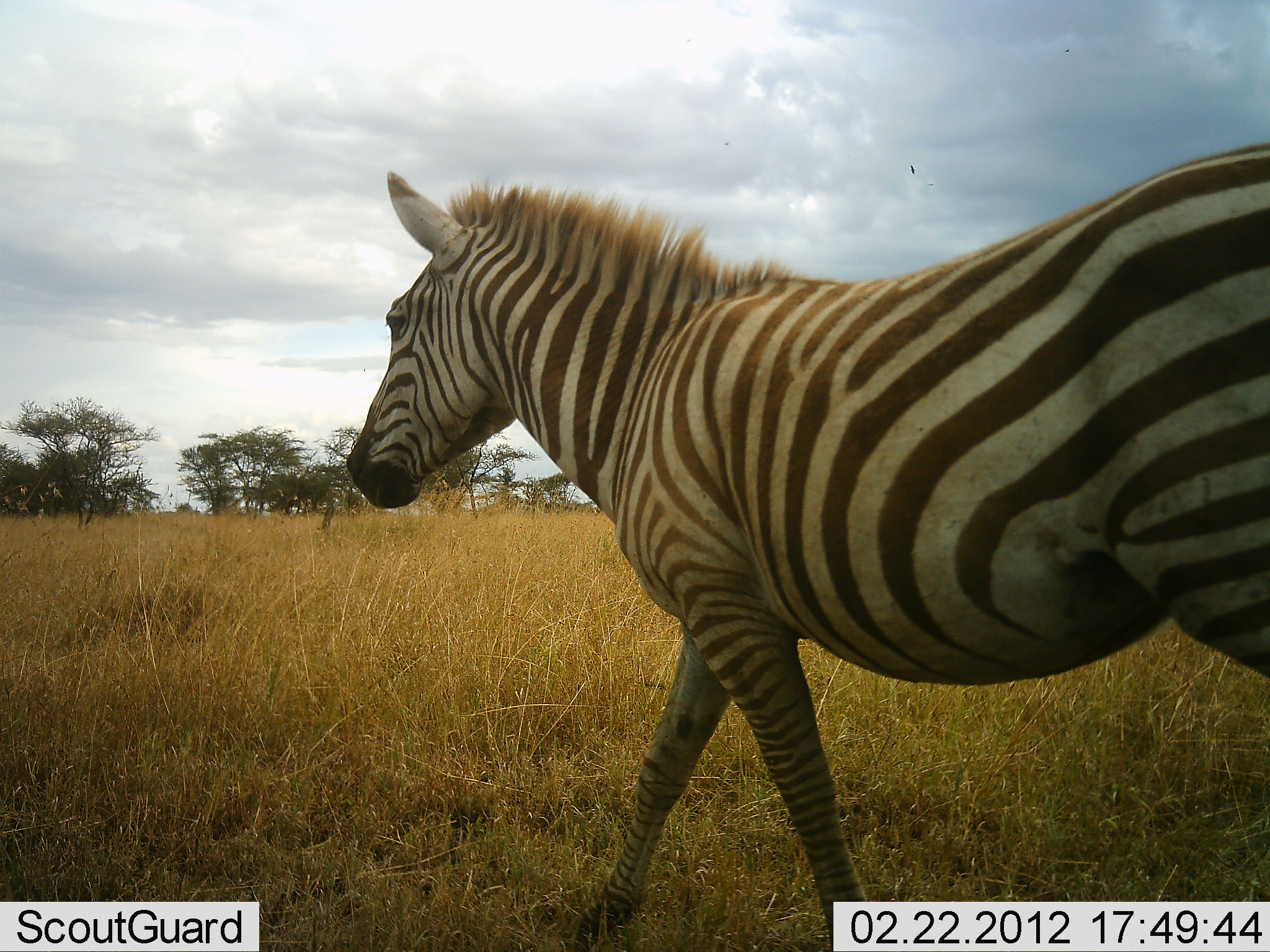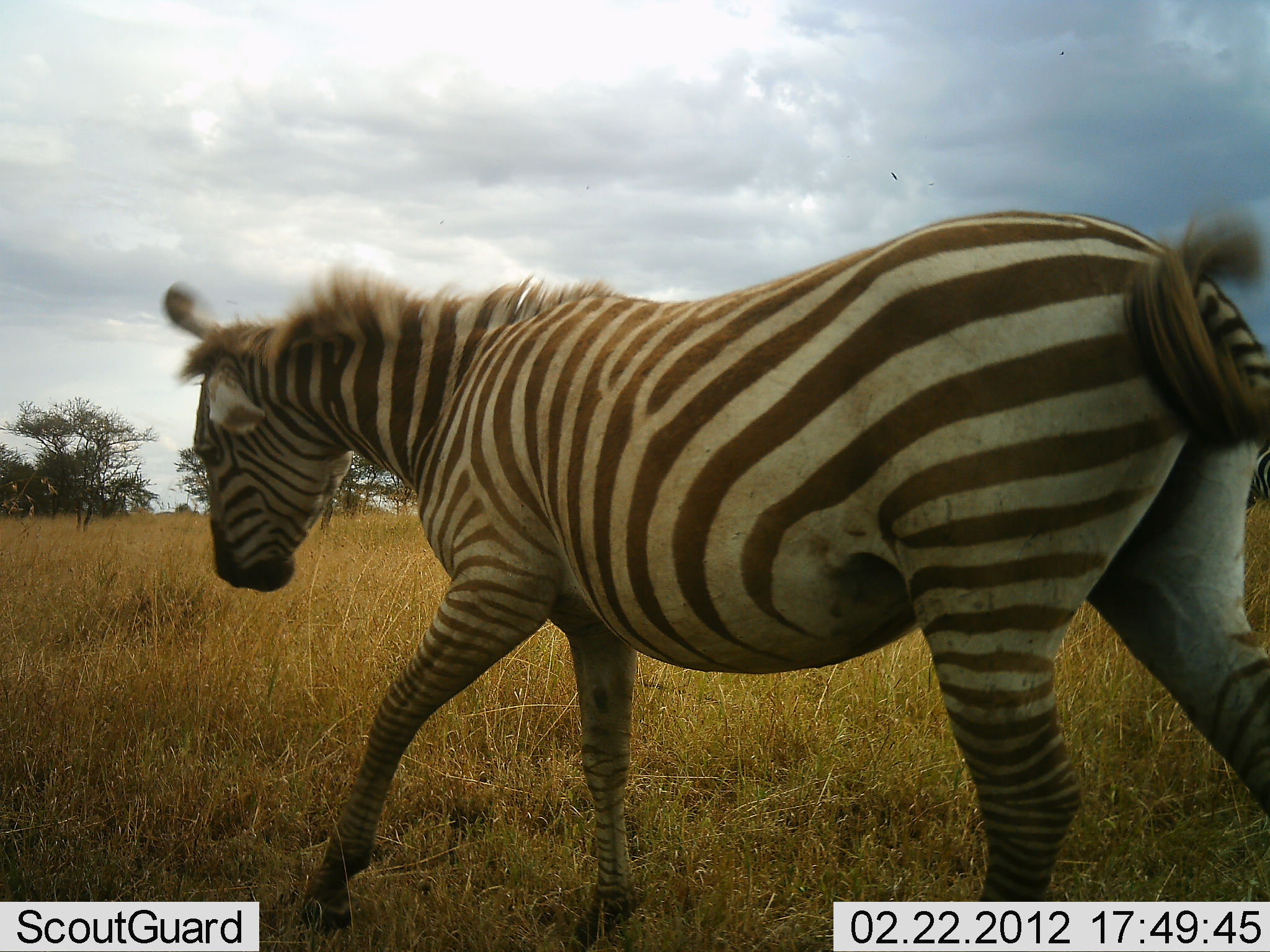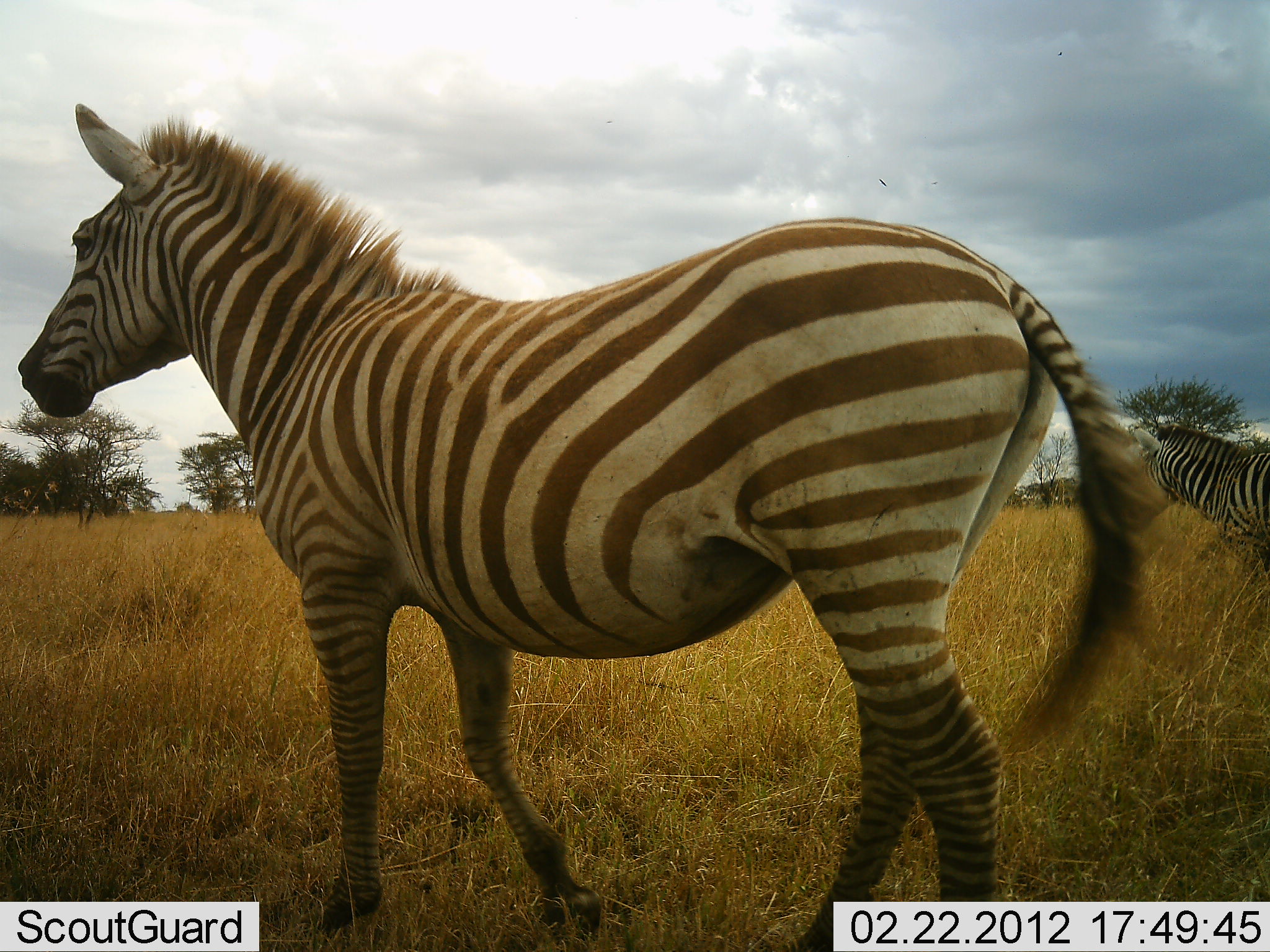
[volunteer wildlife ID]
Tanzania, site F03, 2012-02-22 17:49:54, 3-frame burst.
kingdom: Animalia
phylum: Chordata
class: Mammalia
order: Perissodactyla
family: Equidae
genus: Equus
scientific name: Equus quagga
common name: plains zebra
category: zebra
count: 1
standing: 6%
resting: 0%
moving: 100%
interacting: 6%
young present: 6%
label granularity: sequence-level